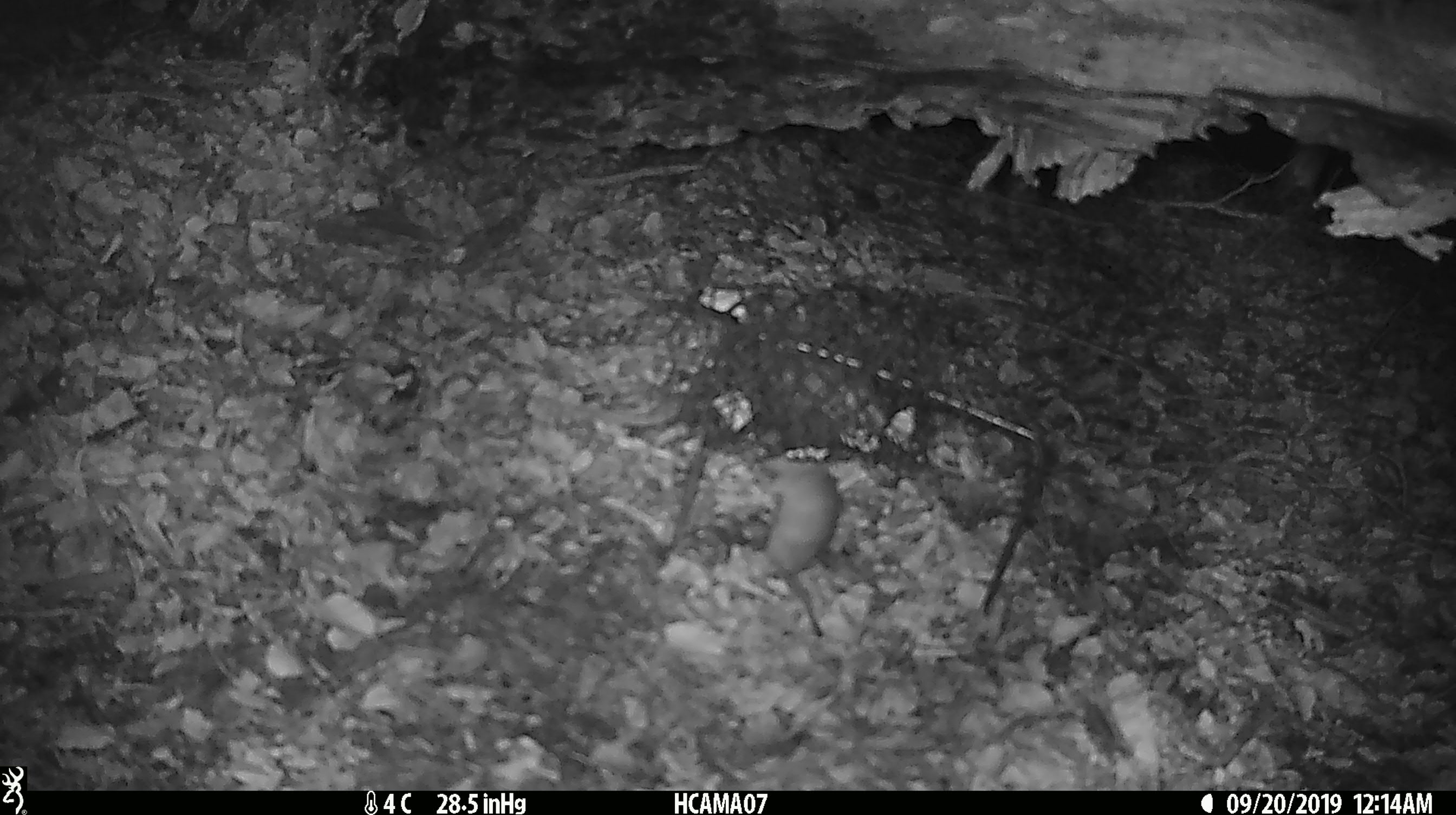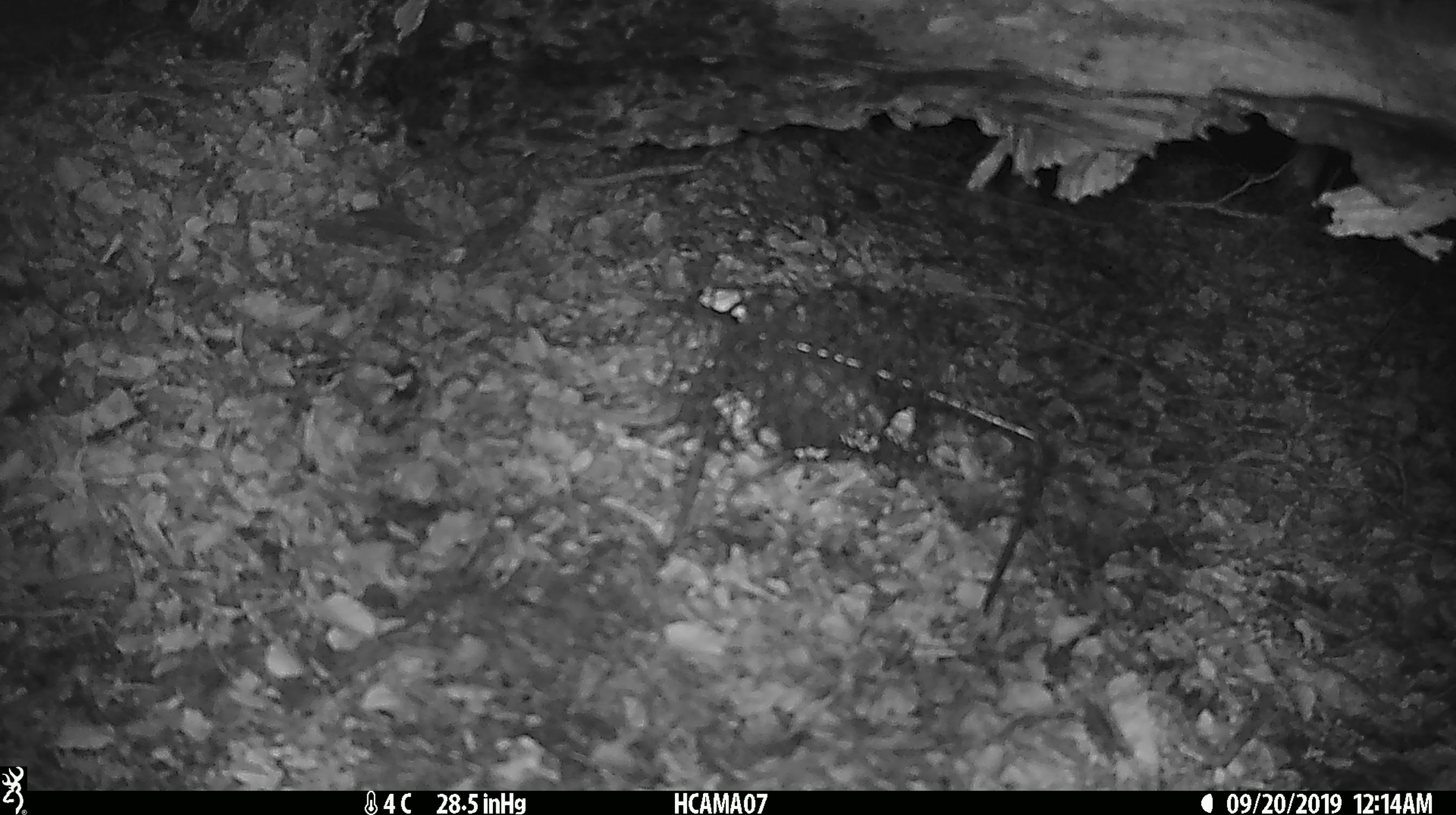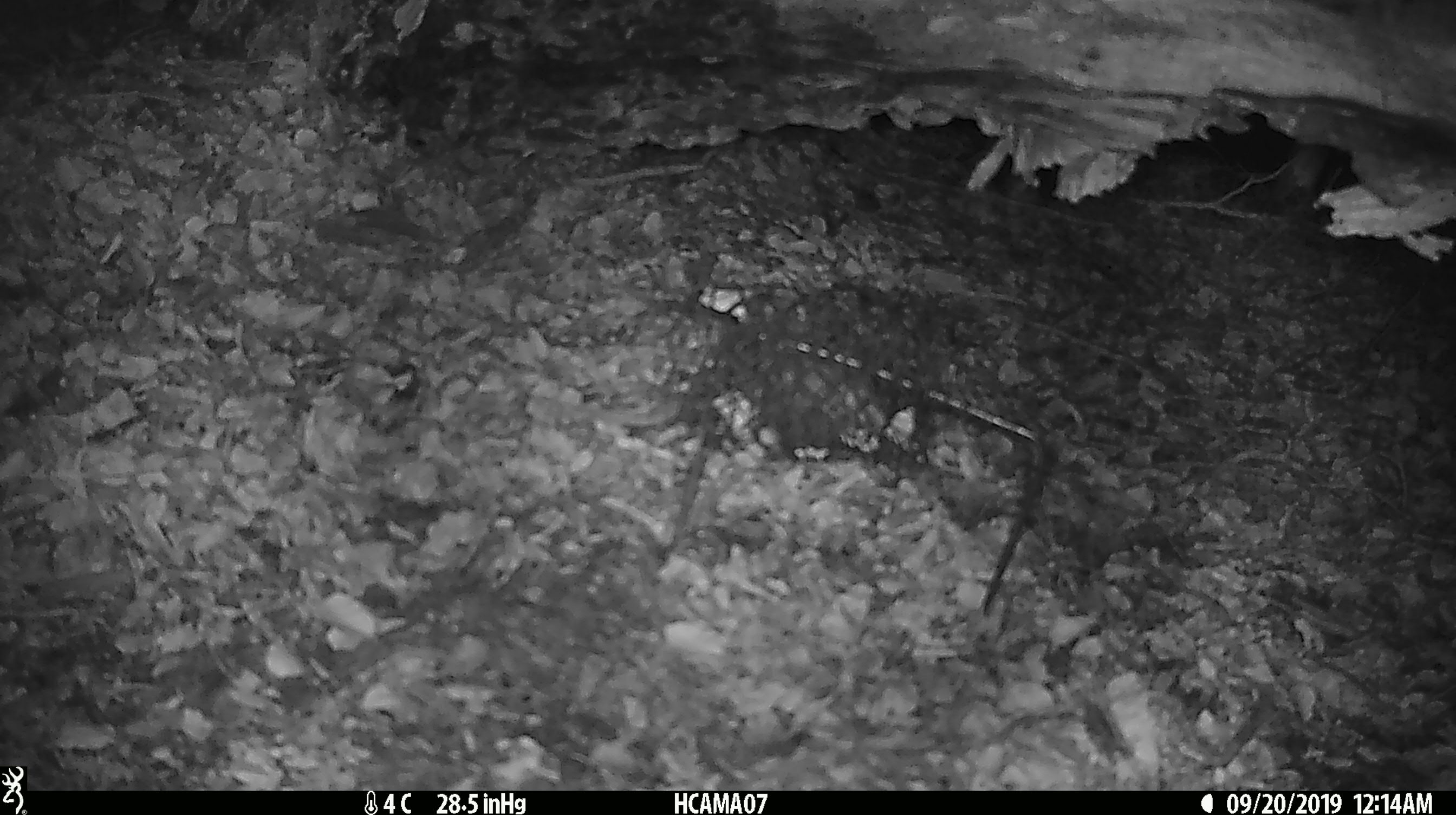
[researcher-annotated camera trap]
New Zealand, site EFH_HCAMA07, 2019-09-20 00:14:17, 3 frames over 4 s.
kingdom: Animalia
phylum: Chordata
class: Mammalia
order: Rodentia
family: Muridae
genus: Mus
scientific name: Mus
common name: mouse